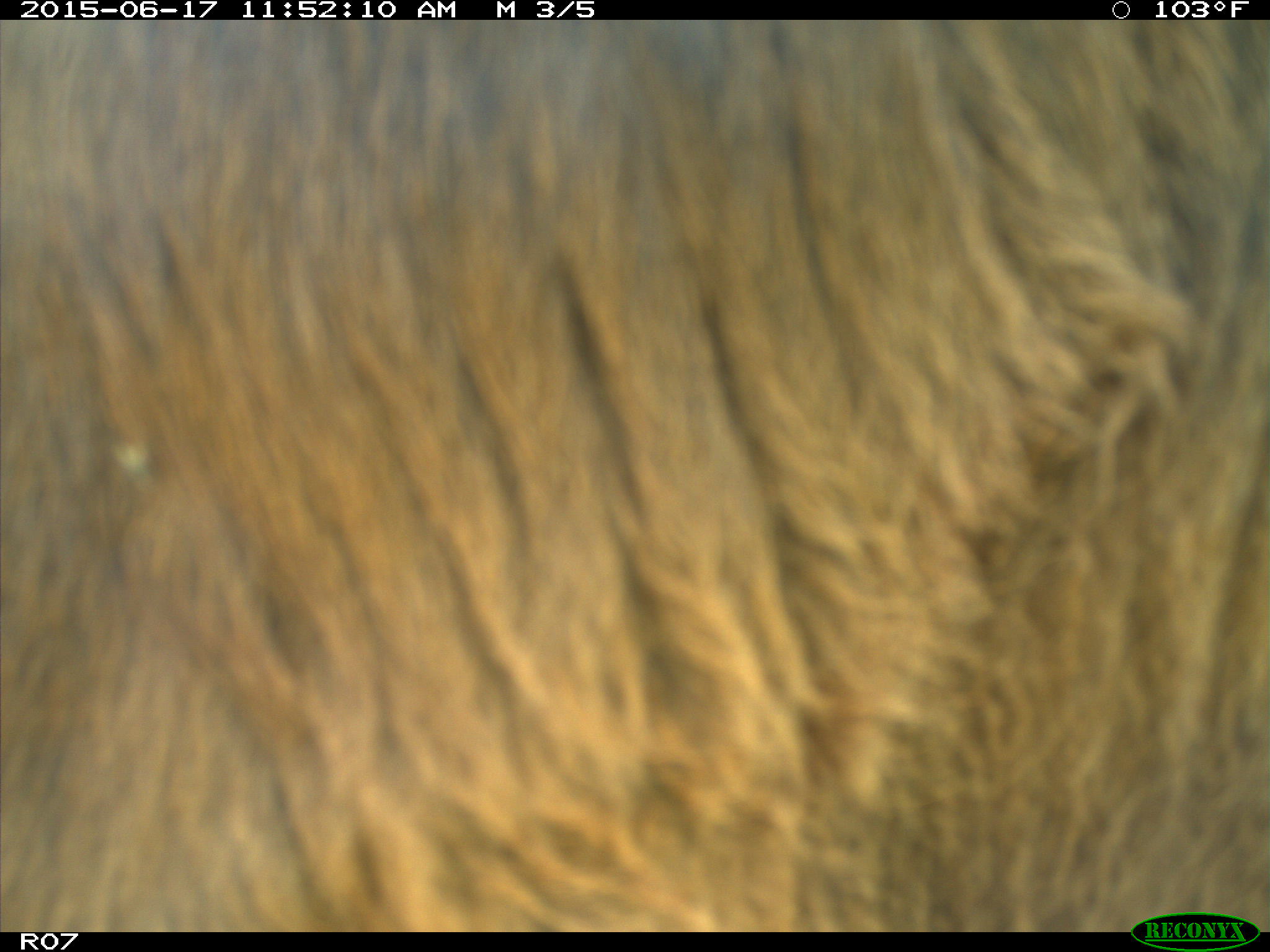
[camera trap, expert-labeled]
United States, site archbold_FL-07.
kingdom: Animalia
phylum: Chordata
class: Mammalia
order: Artiodactyla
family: Bovidae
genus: Bos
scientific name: Bos taurus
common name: domestic cow